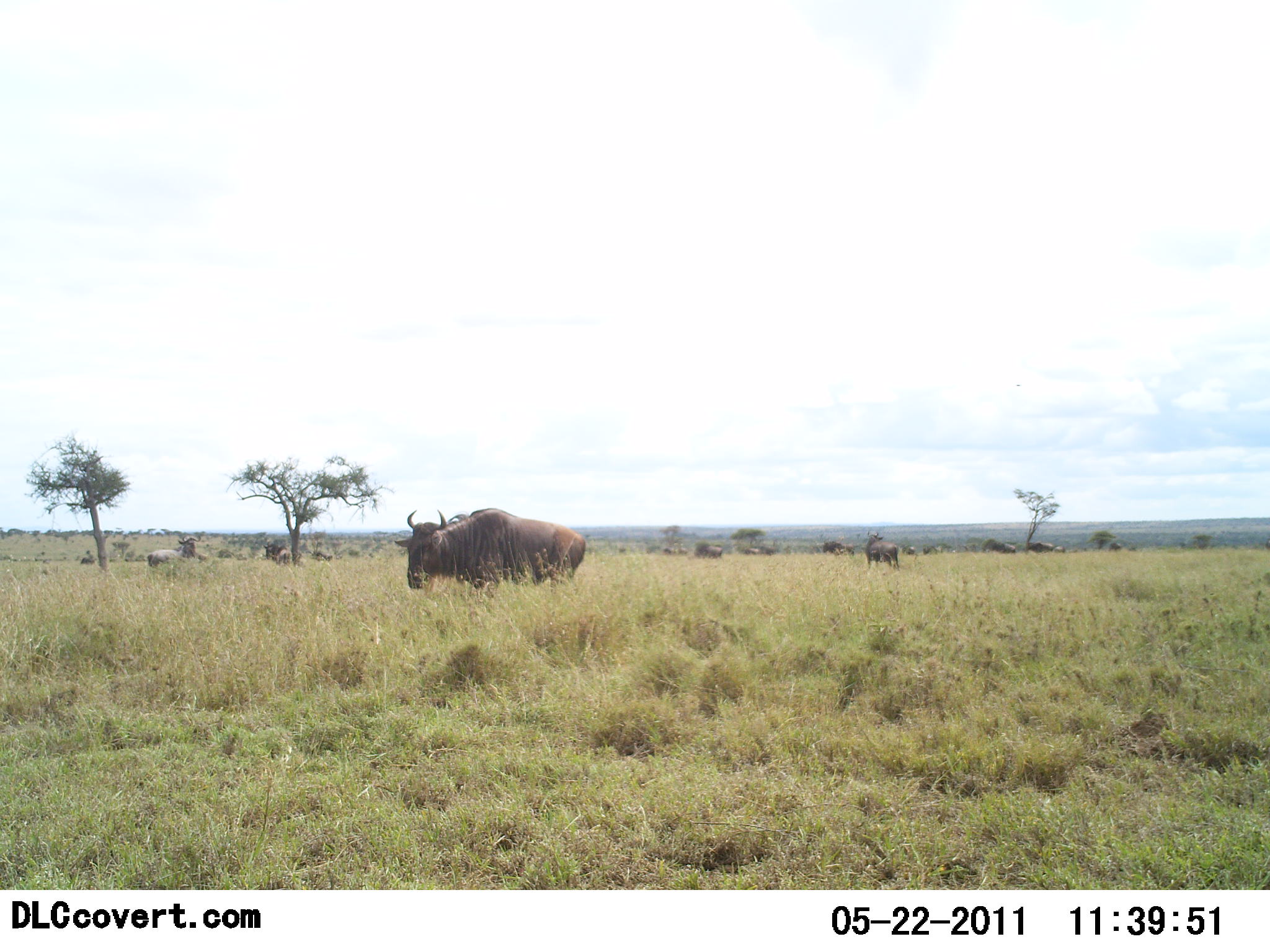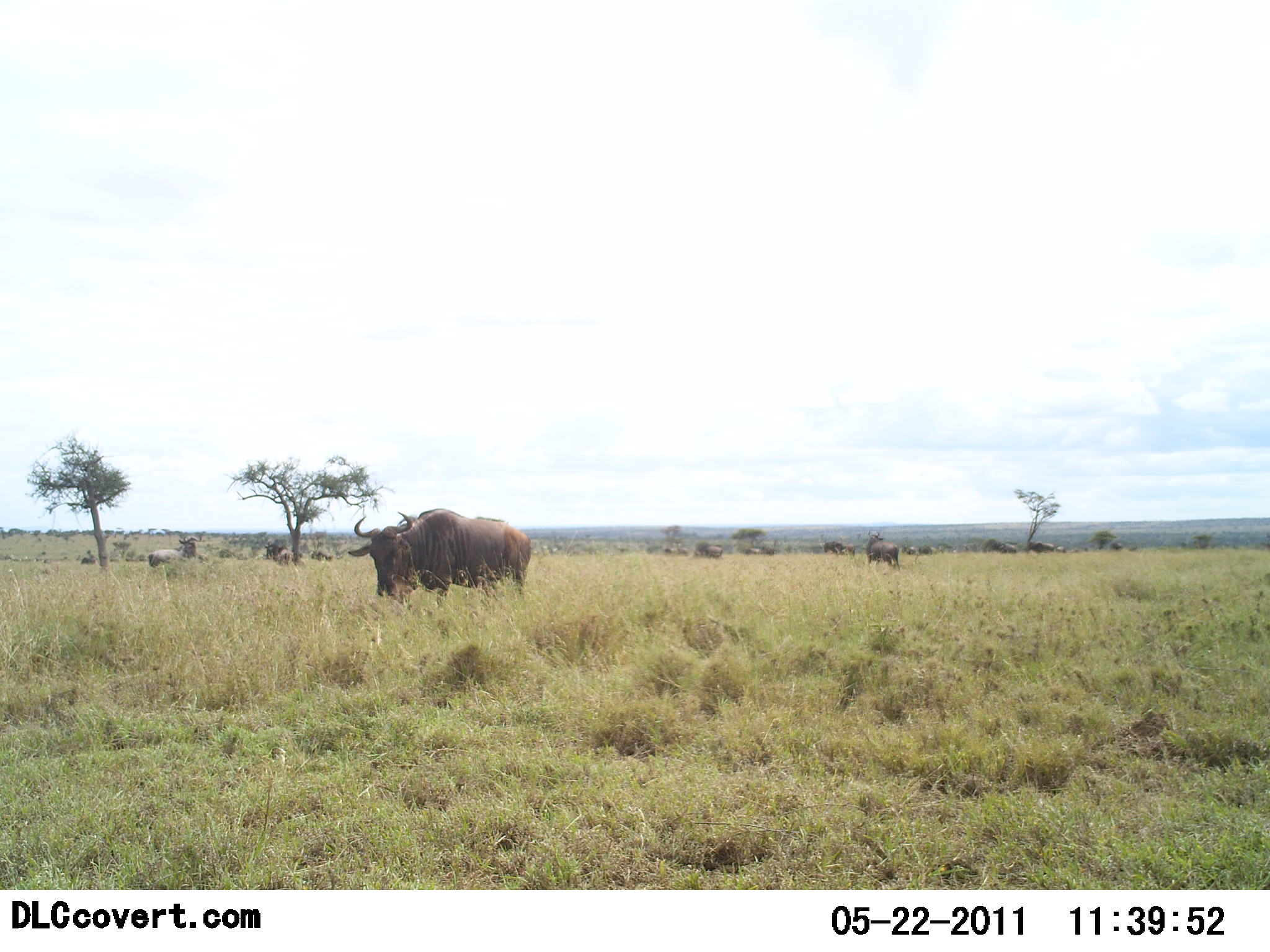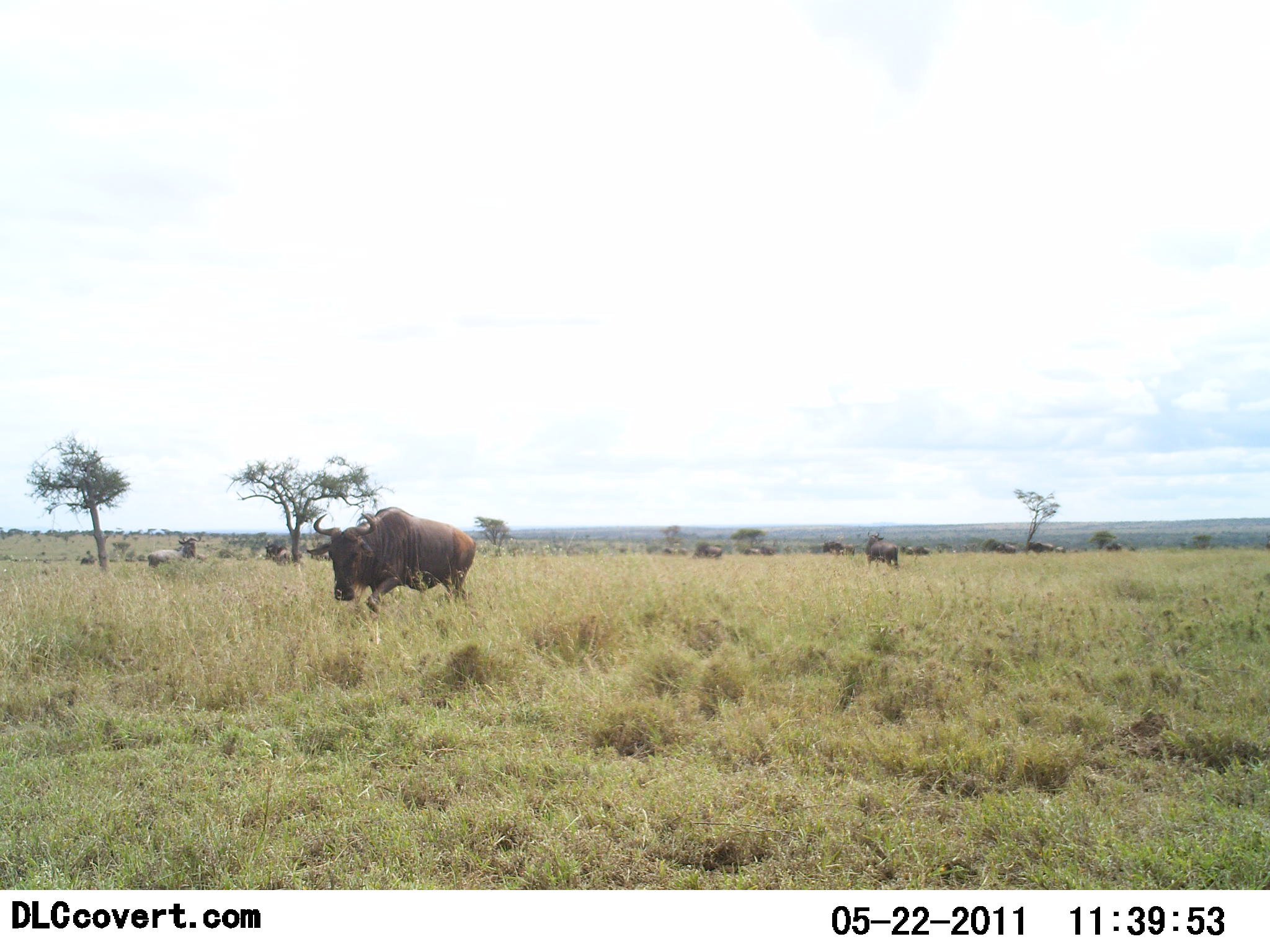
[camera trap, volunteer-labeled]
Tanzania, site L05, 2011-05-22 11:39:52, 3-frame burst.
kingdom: Animalia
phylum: Chordata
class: Mammalia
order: Artiodactyla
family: Bovidae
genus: Connochaetes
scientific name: Connochaetes taurinus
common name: blue wildebeest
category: wildebeest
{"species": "wildebeest (blue wildebeest) (Connochaetes taurinus)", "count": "11-50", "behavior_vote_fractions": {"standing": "50%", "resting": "8%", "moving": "67%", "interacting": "0%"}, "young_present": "0%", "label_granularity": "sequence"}